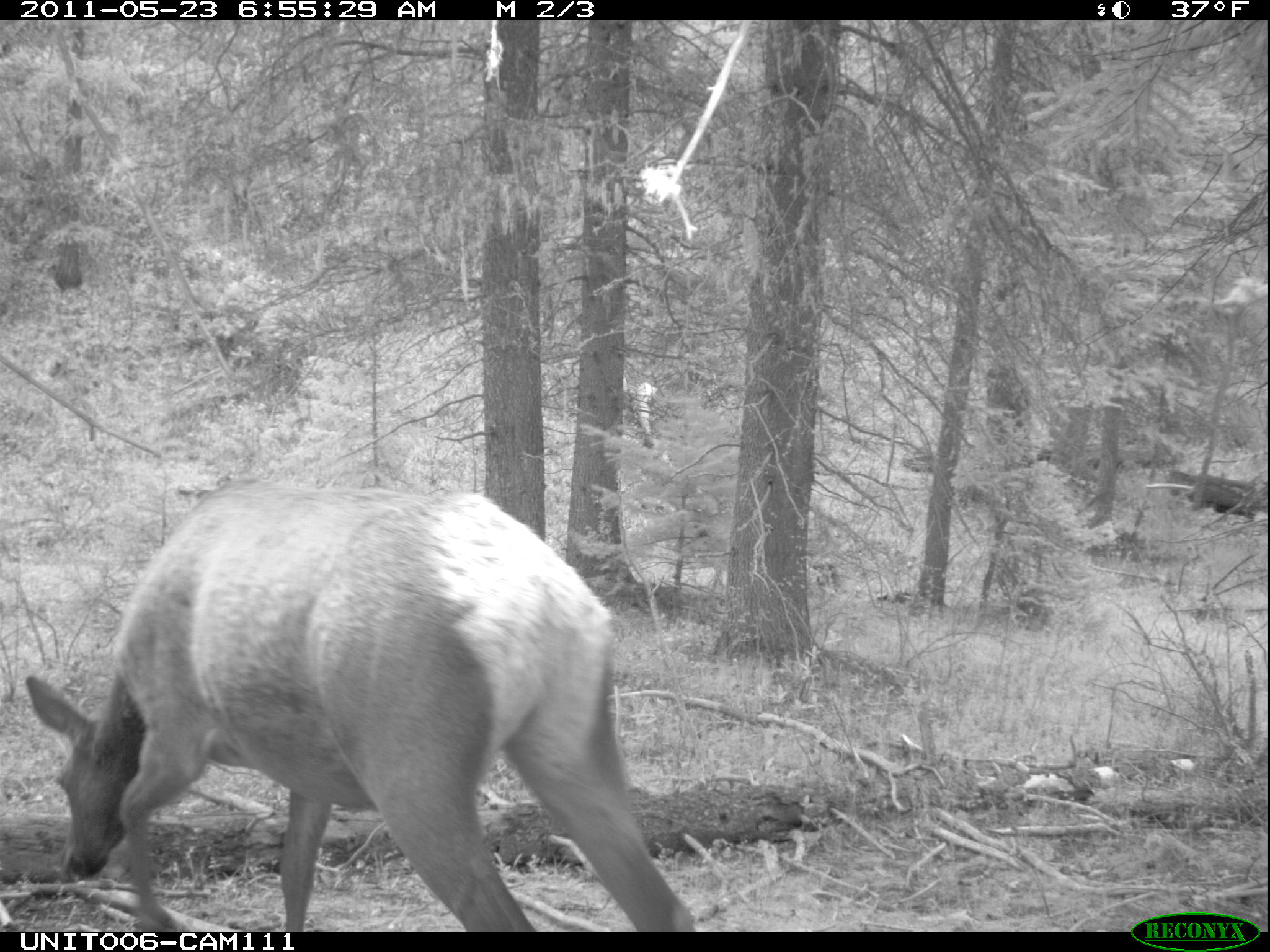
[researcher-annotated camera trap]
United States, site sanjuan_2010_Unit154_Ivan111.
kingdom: Animalia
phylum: Chordata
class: Mammalia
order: Artiodactyla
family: Cervidae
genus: Cervus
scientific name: Cervus elaphus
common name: red deer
Cervus elaphus (red deer).